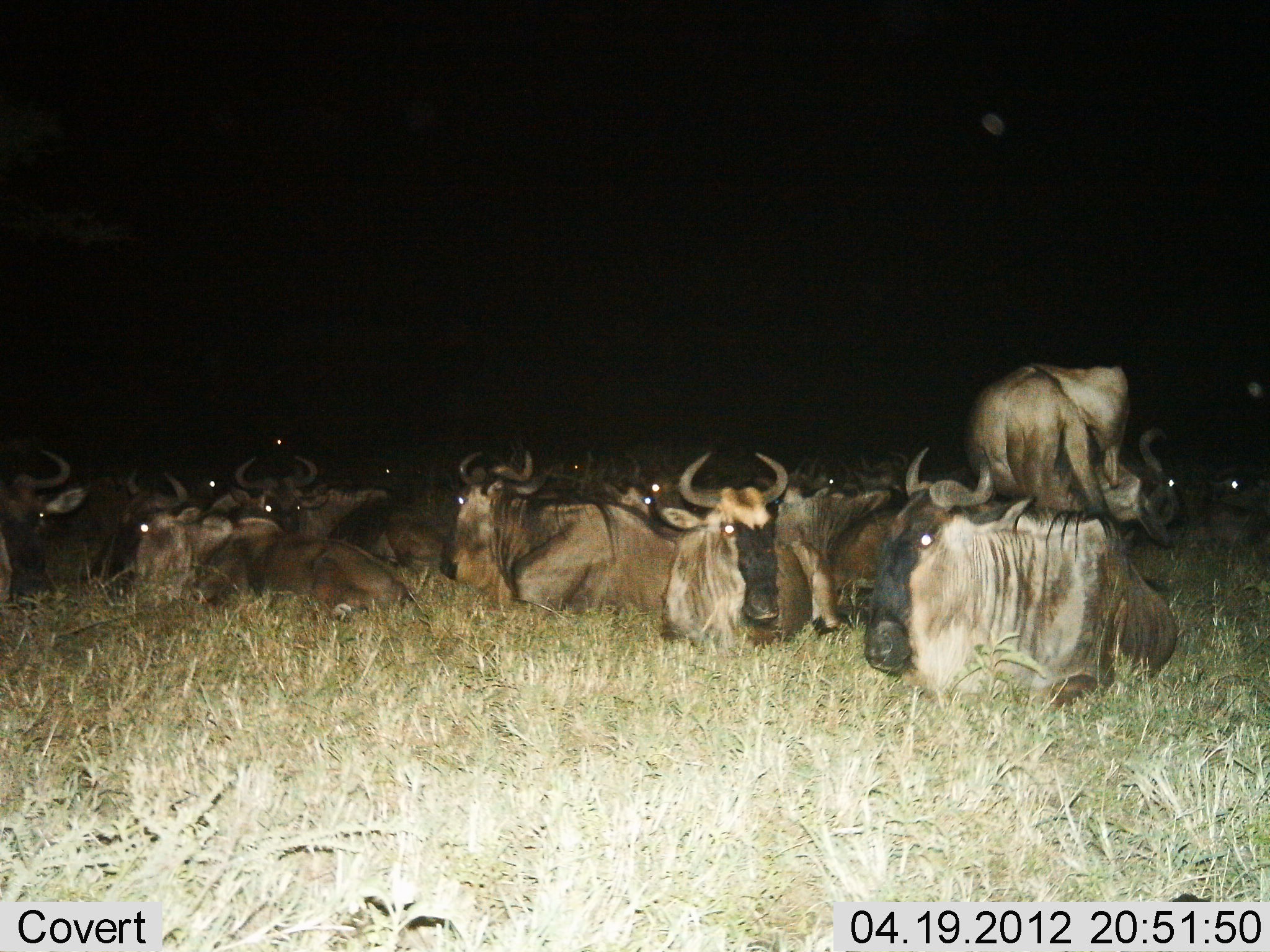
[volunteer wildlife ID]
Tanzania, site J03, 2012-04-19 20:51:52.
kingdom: Animalia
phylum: Chordata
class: Mammalia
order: Artiodactyla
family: Bovidae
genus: Connochaetes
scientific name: Connochaetes taurinus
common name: blue wildebeest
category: wildebeest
Wildebeest (blue wildebeest) (Connochaetes taurinus), count 11-50. Behavior (volunteer vote fractions): standing 55%, resting 95%, moving 0%, interacting 10%. Young present (vote fraction): 0%. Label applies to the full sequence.